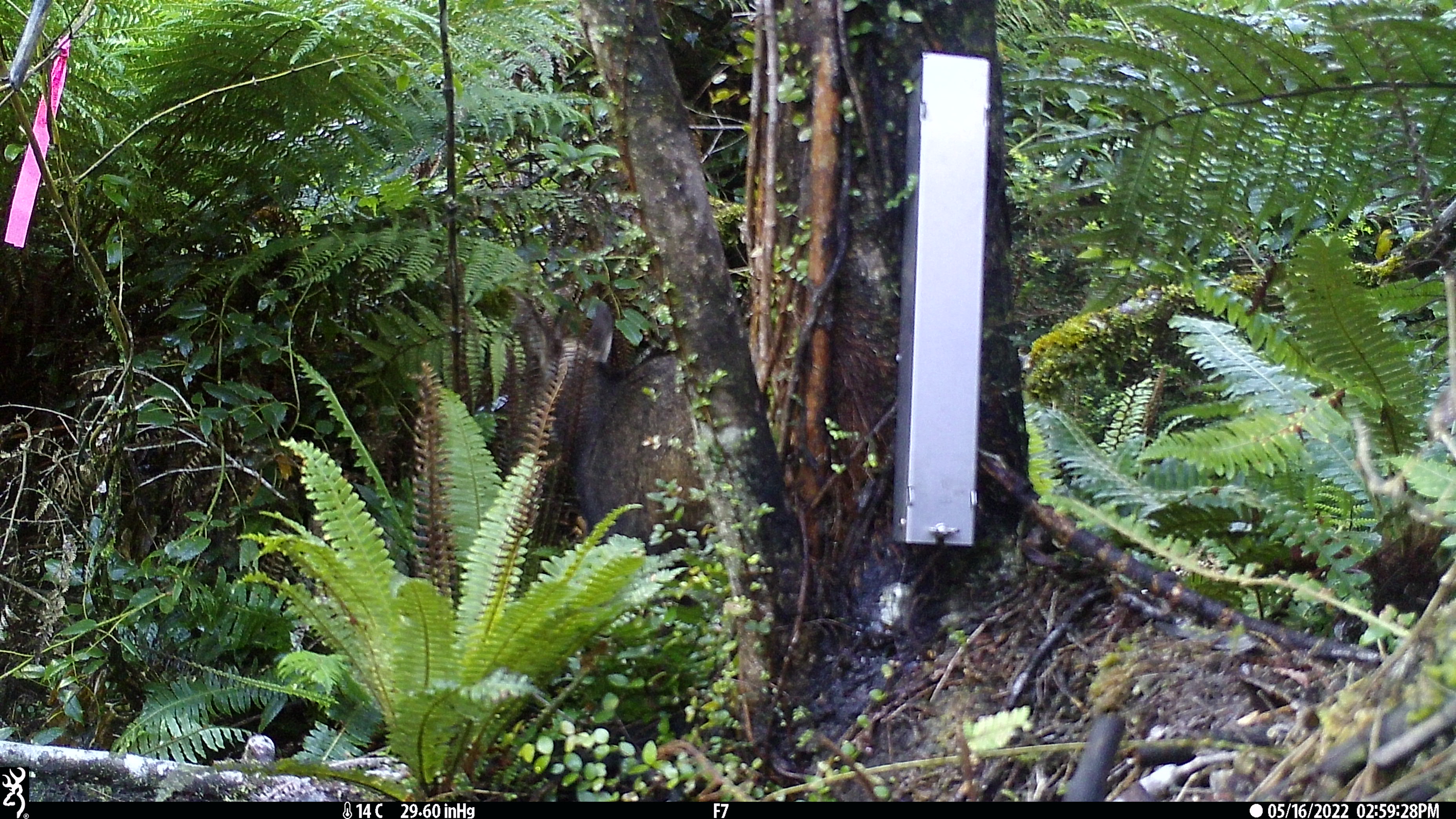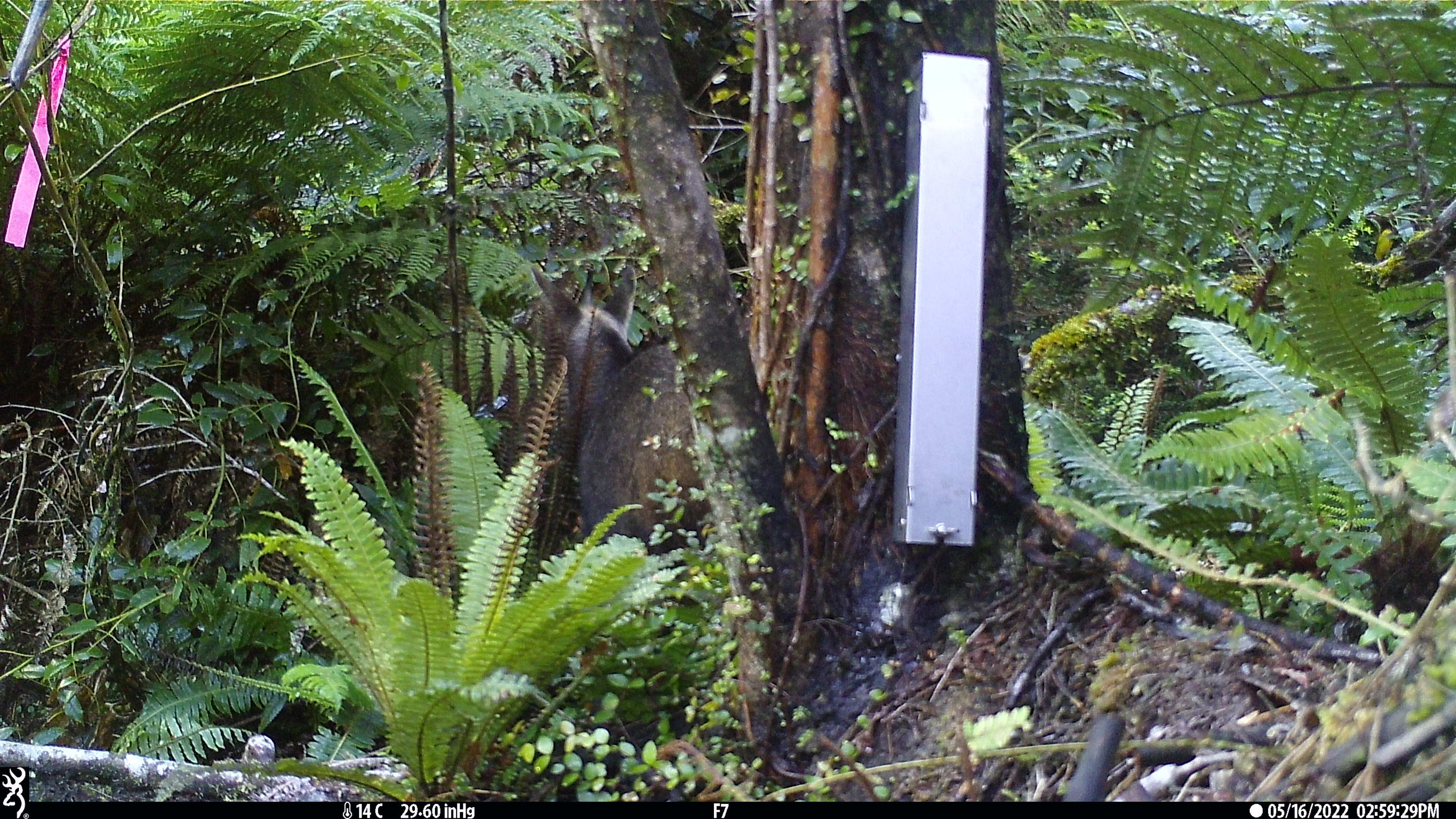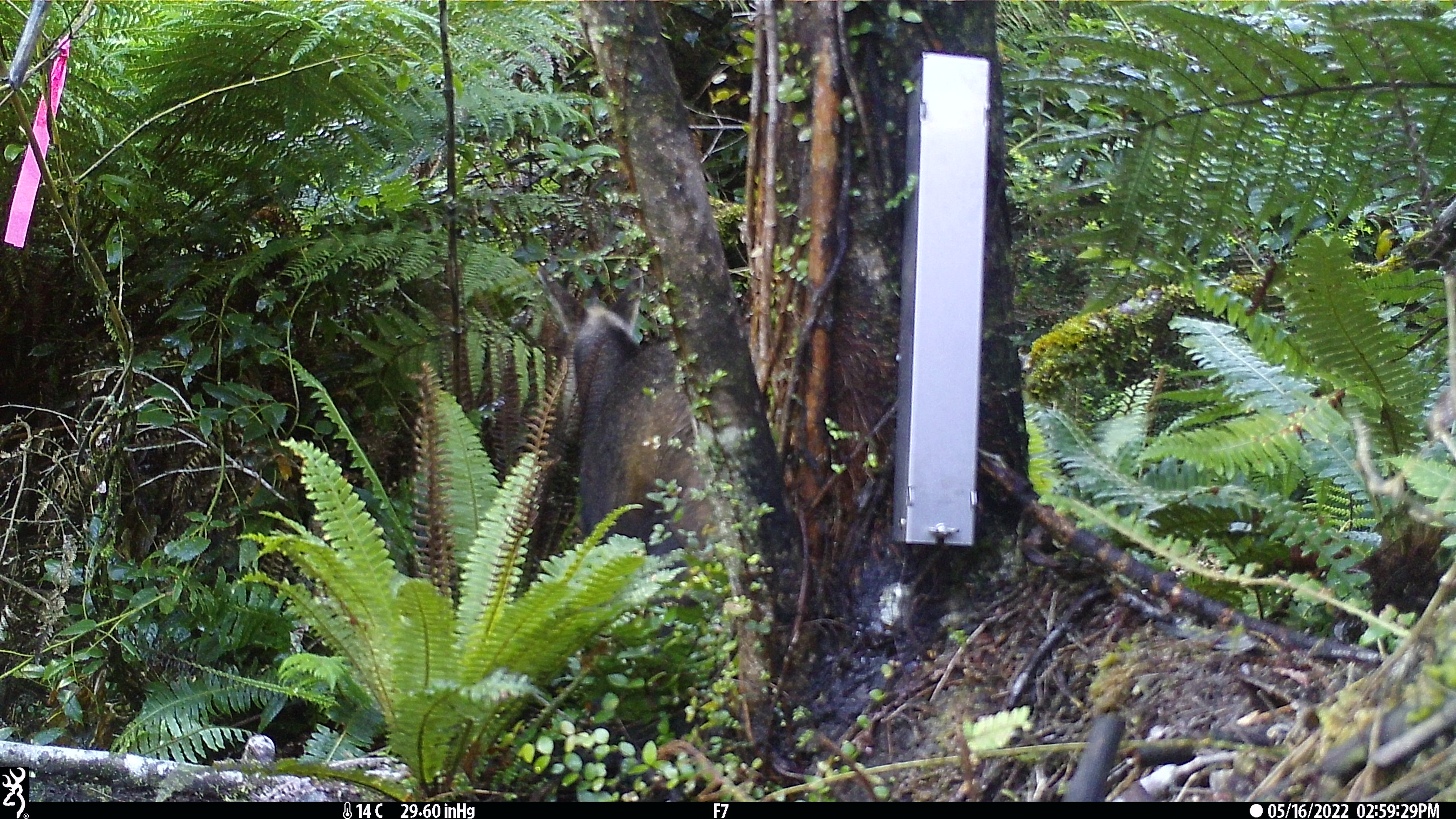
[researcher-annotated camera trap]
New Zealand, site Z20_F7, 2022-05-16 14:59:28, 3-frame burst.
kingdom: Animalia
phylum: Chordata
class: Mammalia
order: Artiodactyla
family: Bovidae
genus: Rupicapra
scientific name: Rupicapra rupicapra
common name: alpine chamois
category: chamois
Chamois (alpine chamois) (Rupicapra rupicapra).